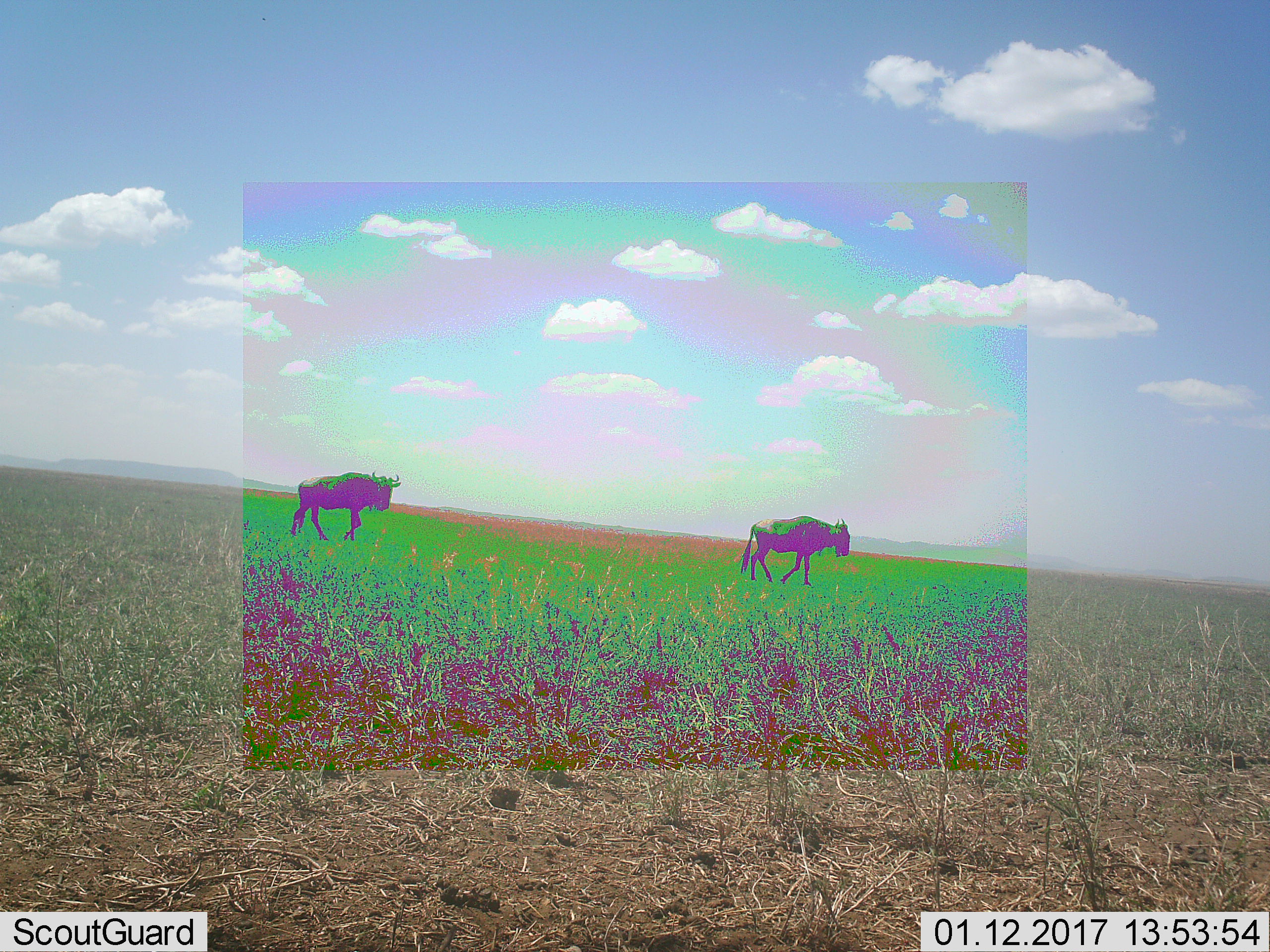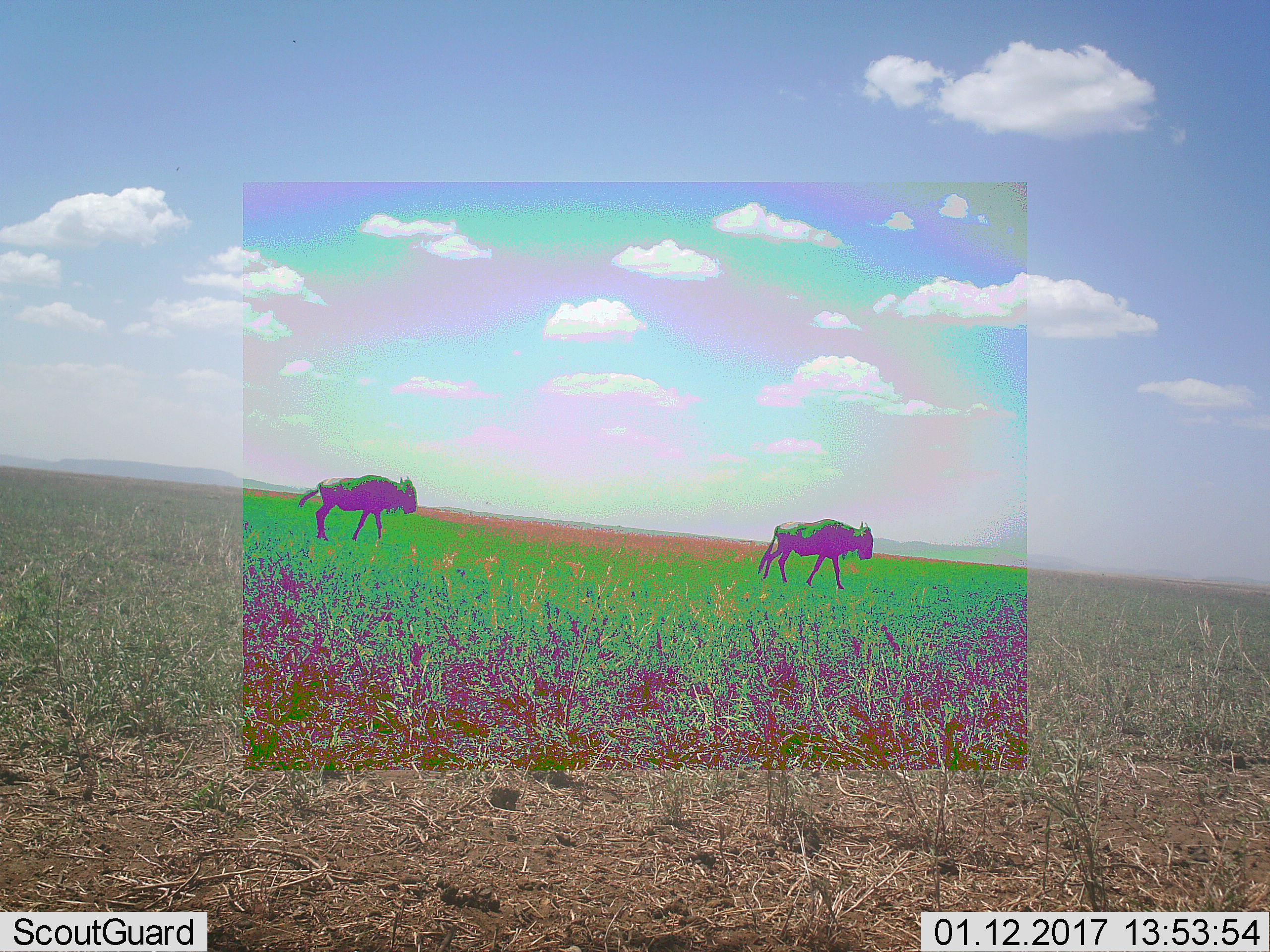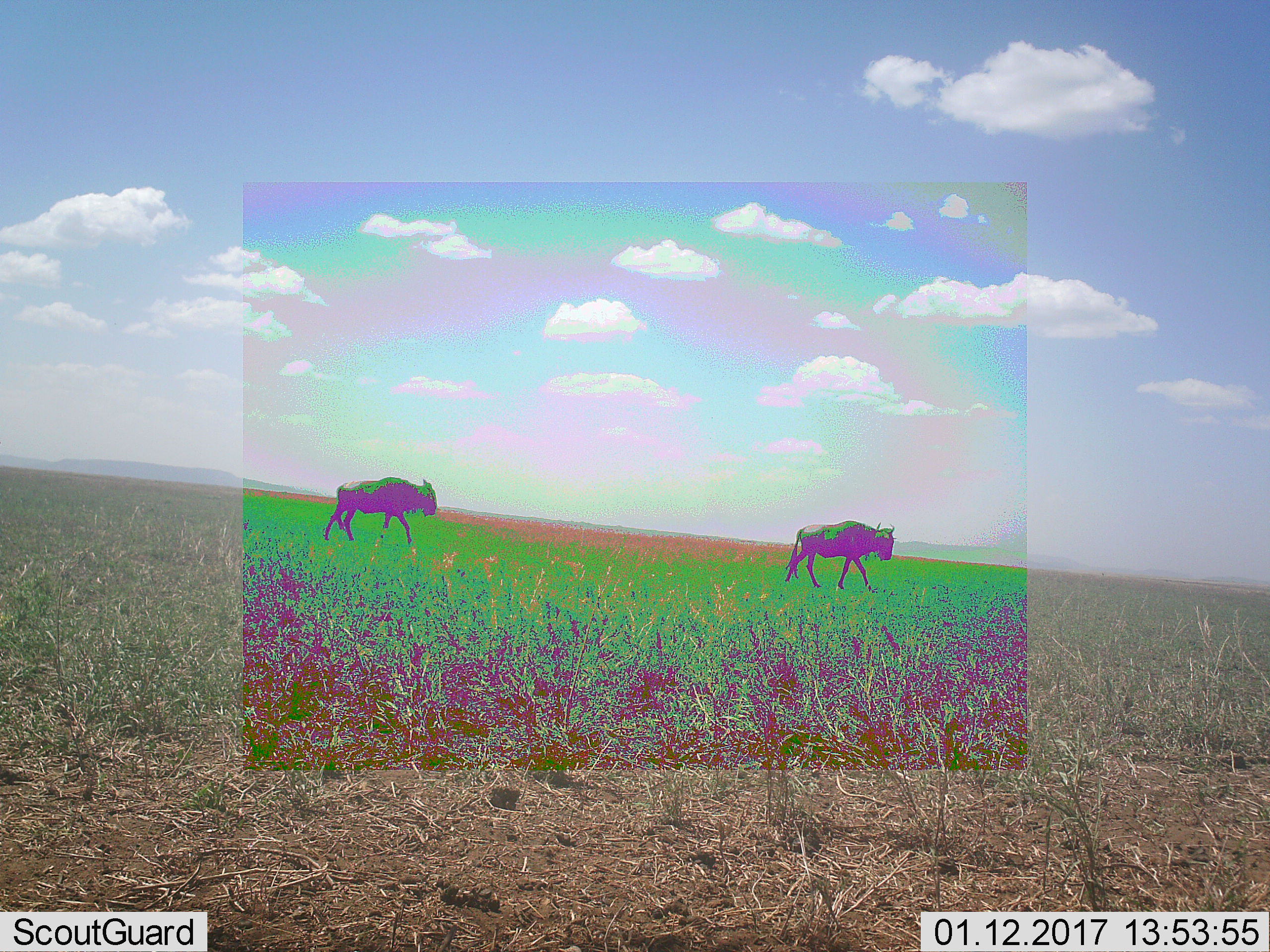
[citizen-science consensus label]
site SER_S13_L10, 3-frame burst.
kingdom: Animalia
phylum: Chordata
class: Mammalia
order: Artiodactyla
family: Bovidae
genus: Connochaetes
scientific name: Connochaetes taurinus taurinus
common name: blue wildebeest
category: wildebeestblue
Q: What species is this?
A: Wildebeestblue (blue wildebeest) (Connochaetes taurinus taurinus).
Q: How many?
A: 2.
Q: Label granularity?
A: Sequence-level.